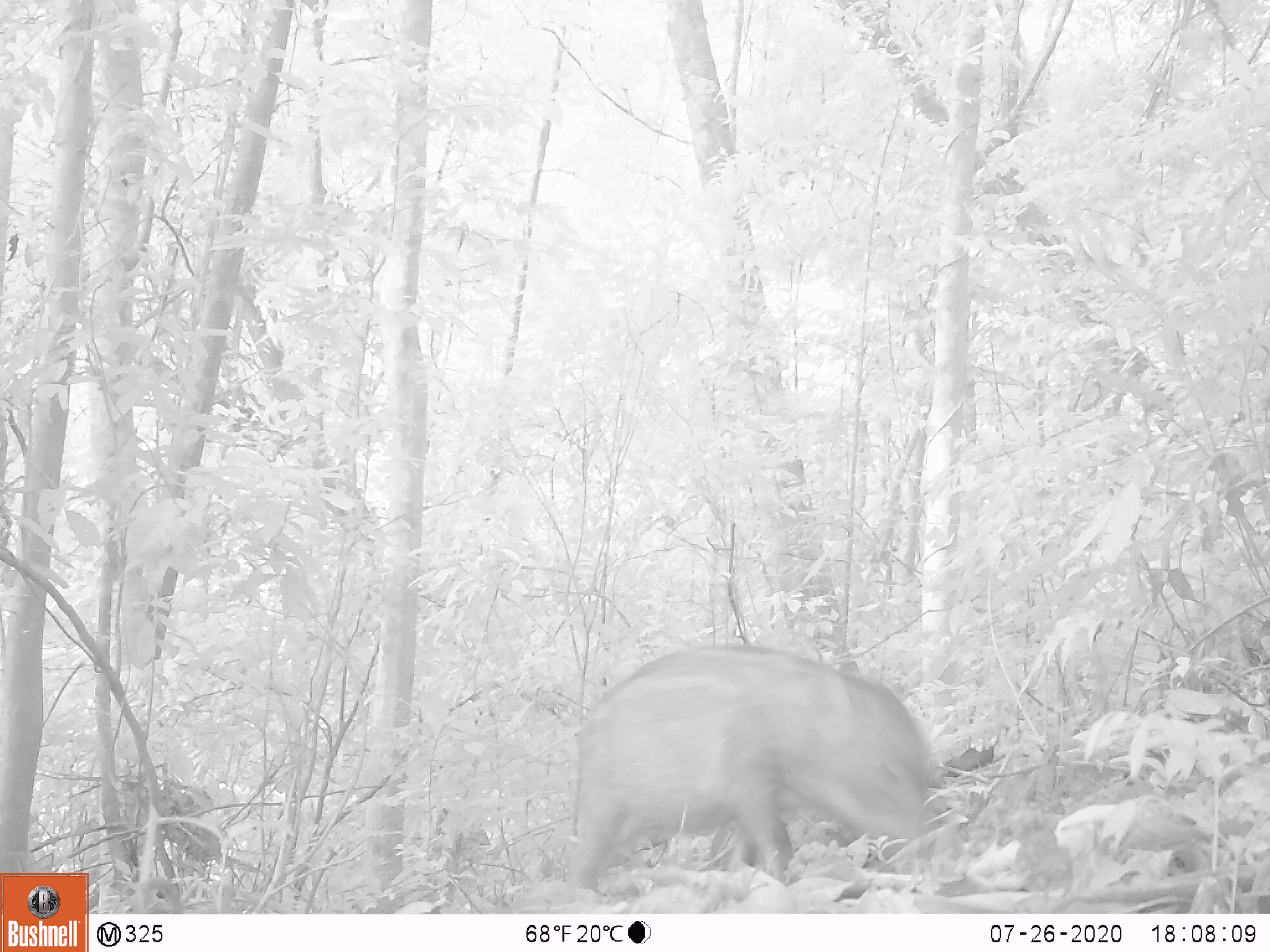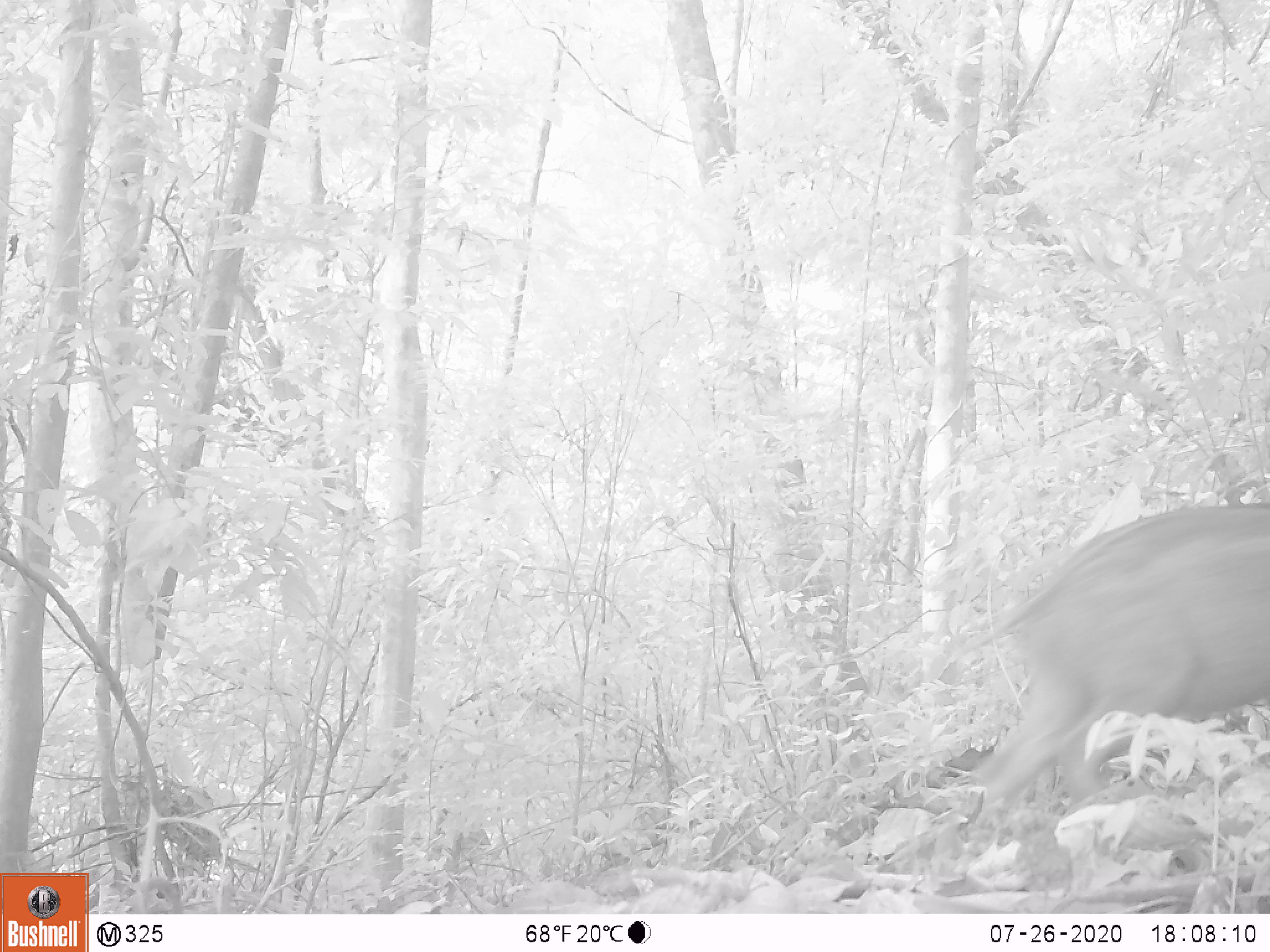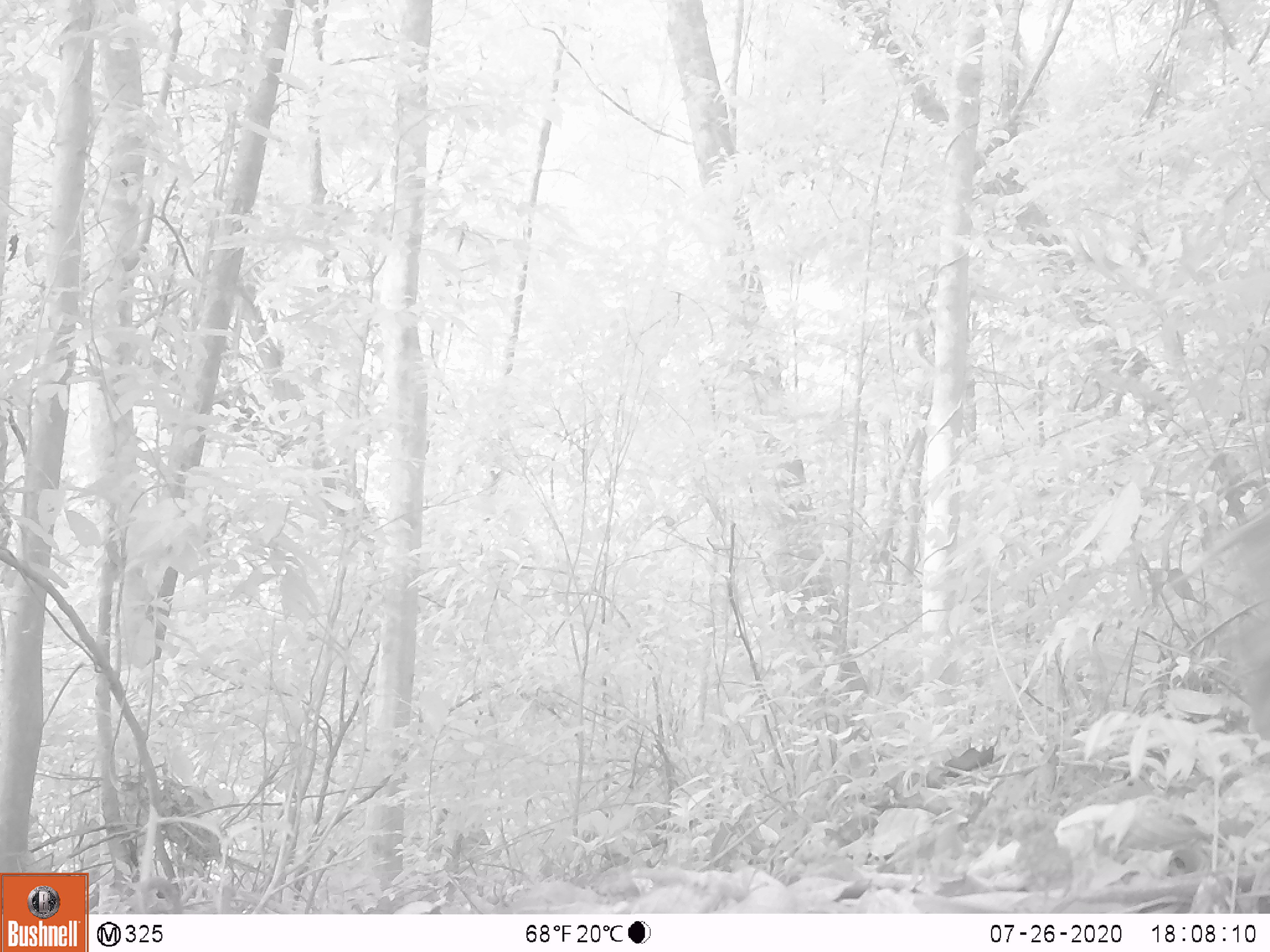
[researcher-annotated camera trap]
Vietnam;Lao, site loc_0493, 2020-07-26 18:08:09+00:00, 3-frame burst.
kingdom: Animalia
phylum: Chordata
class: Mammalia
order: Artiodactyla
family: Suidae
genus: Sus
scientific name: Sus scrofa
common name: eurasian wild pig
Eurasian wild pig (Sus scrofa). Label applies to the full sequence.